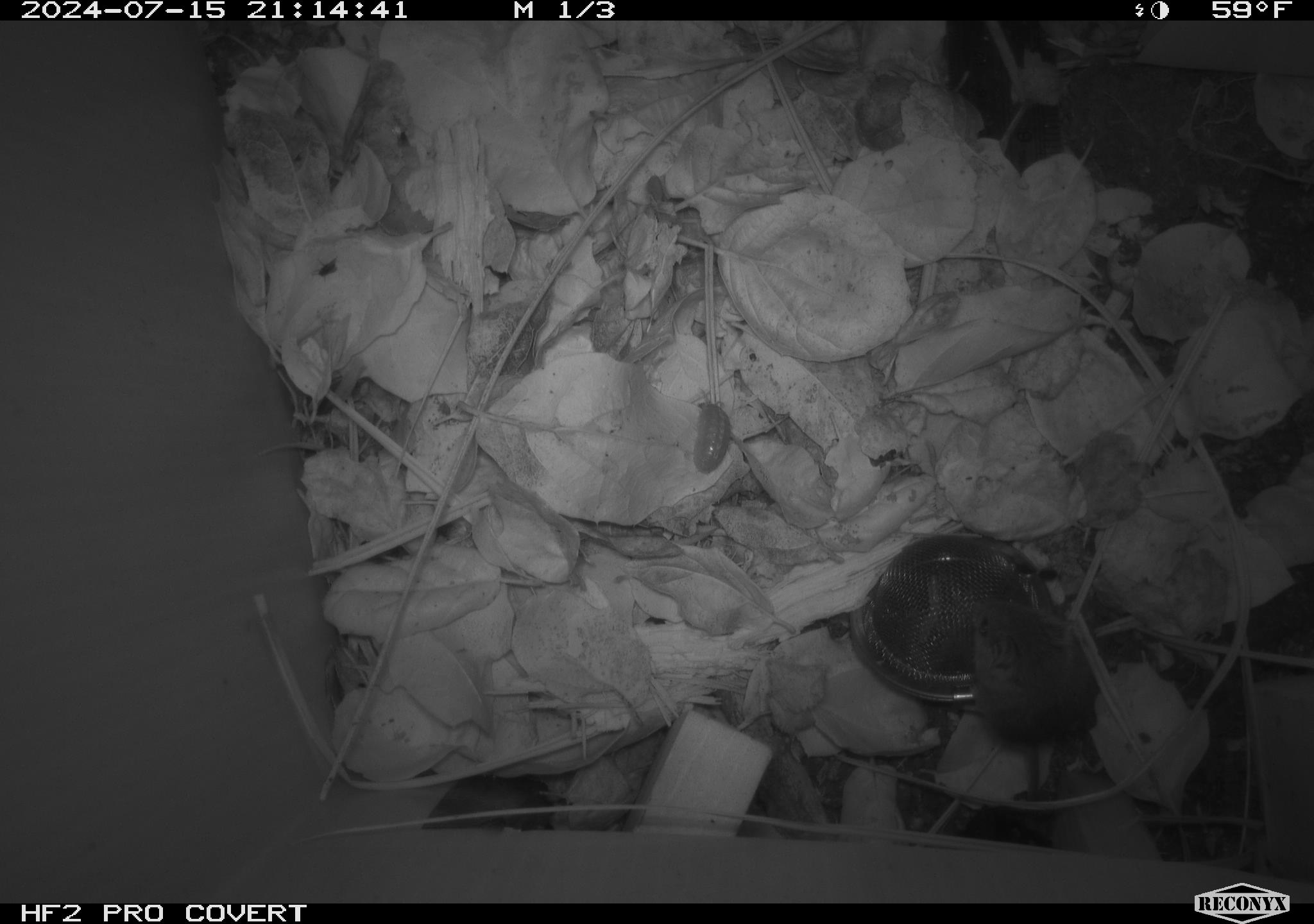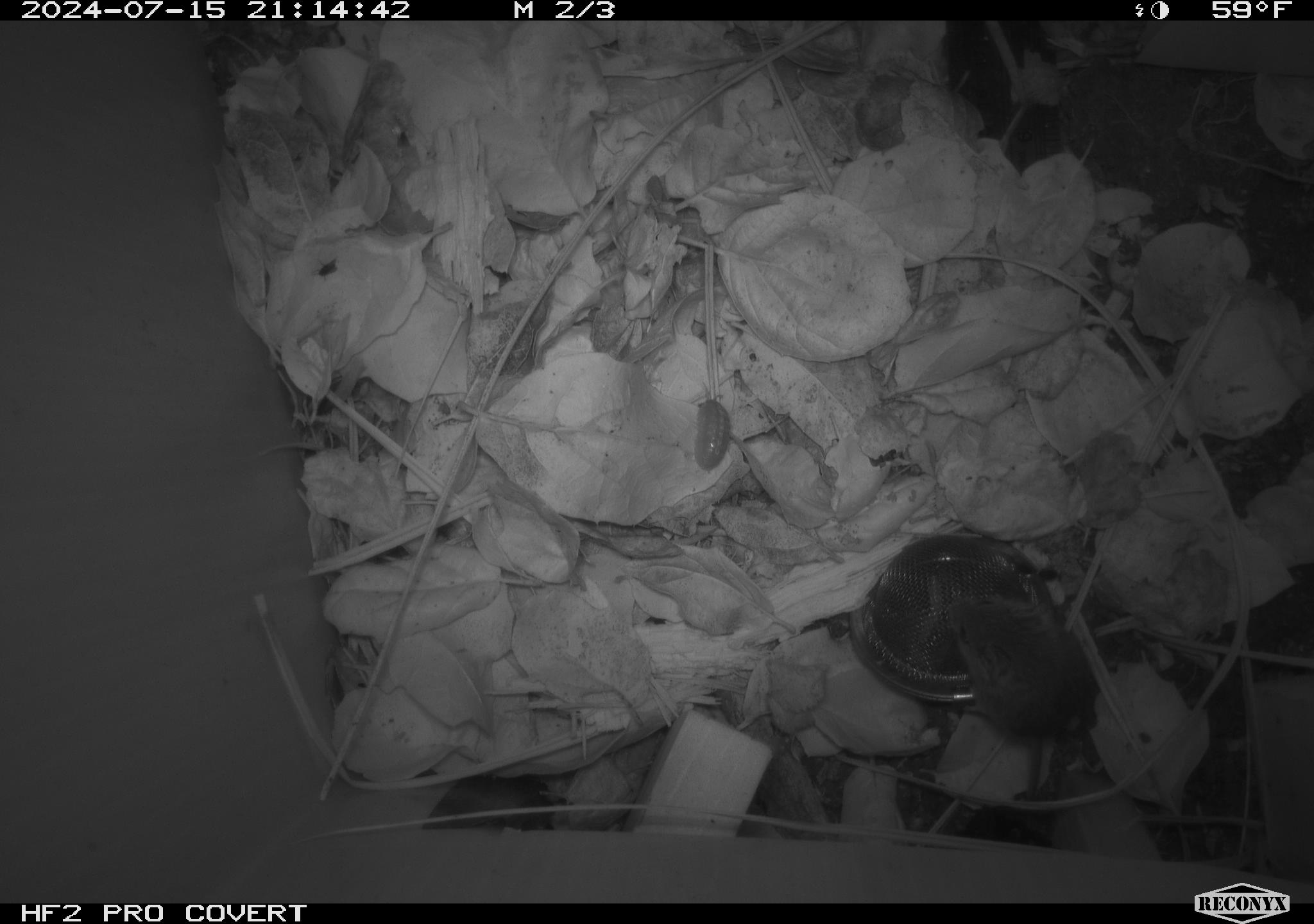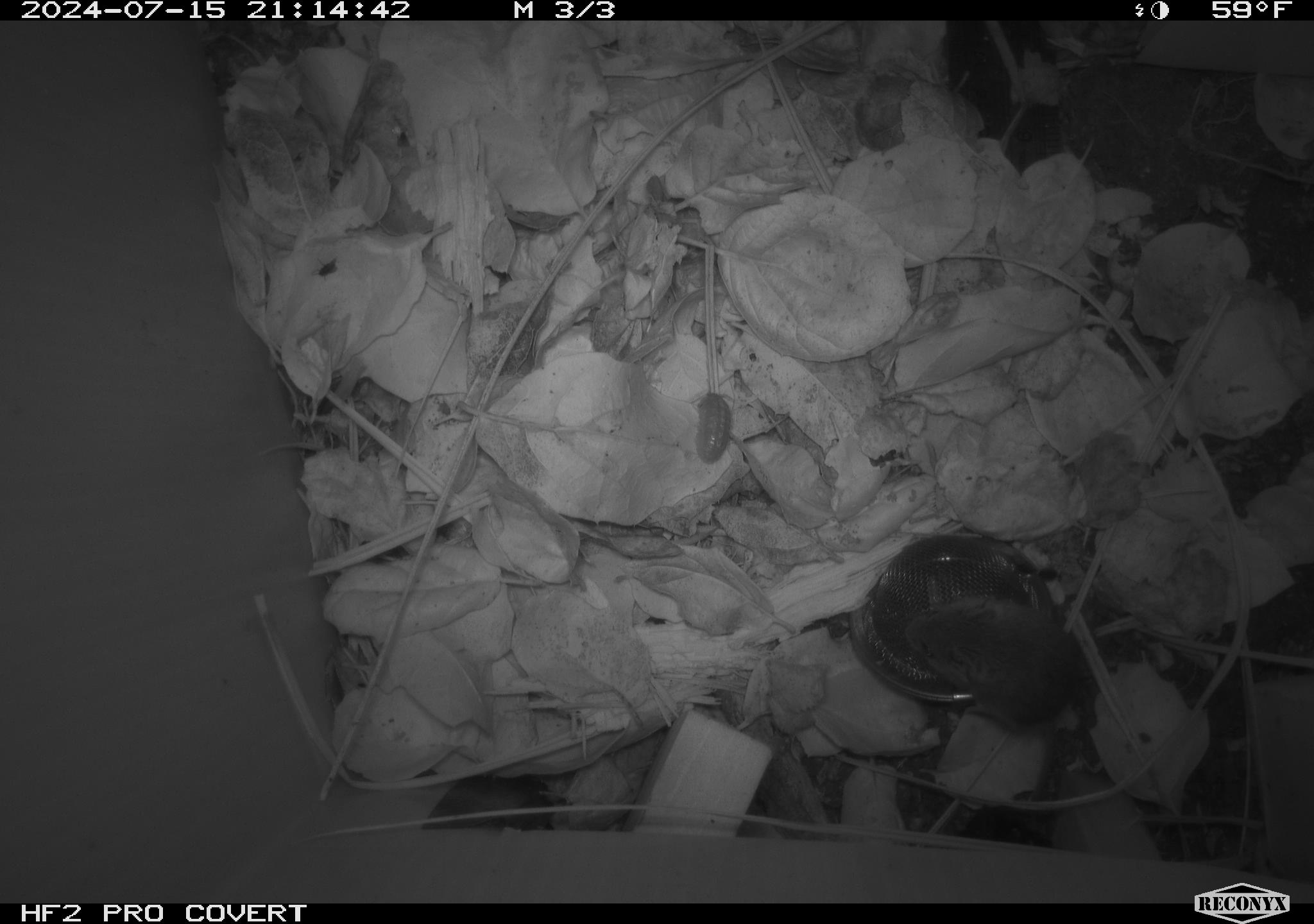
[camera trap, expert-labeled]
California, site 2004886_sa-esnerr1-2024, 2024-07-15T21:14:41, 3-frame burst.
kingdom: Animalia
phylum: Chordata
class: Mammalia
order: Rodentia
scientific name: Rodentia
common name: rodent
Rodent (Rodentia).